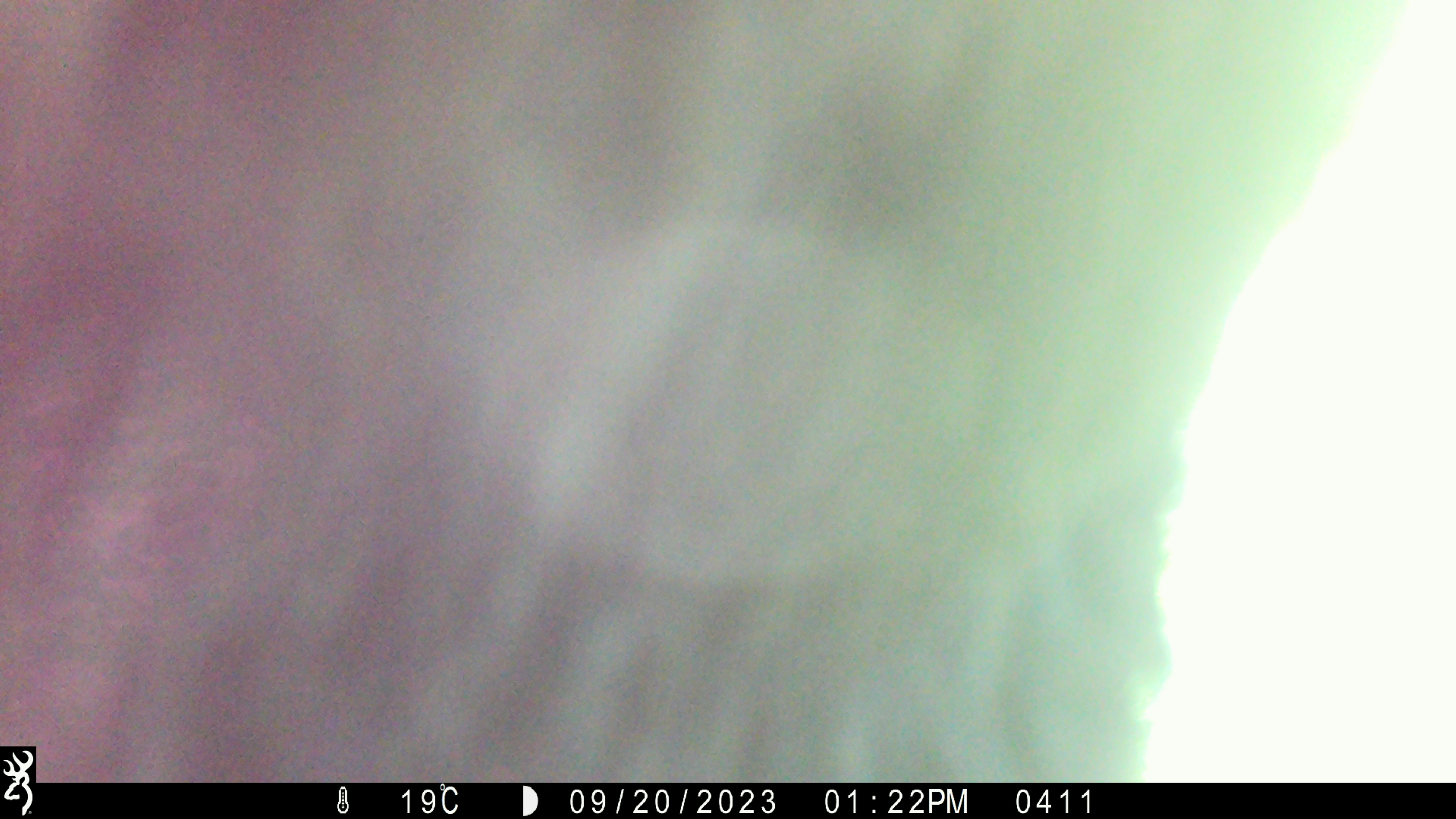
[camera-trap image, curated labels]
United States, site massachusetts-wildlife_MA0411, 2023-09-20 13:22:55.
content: unidentified animal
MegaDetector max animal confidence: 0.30